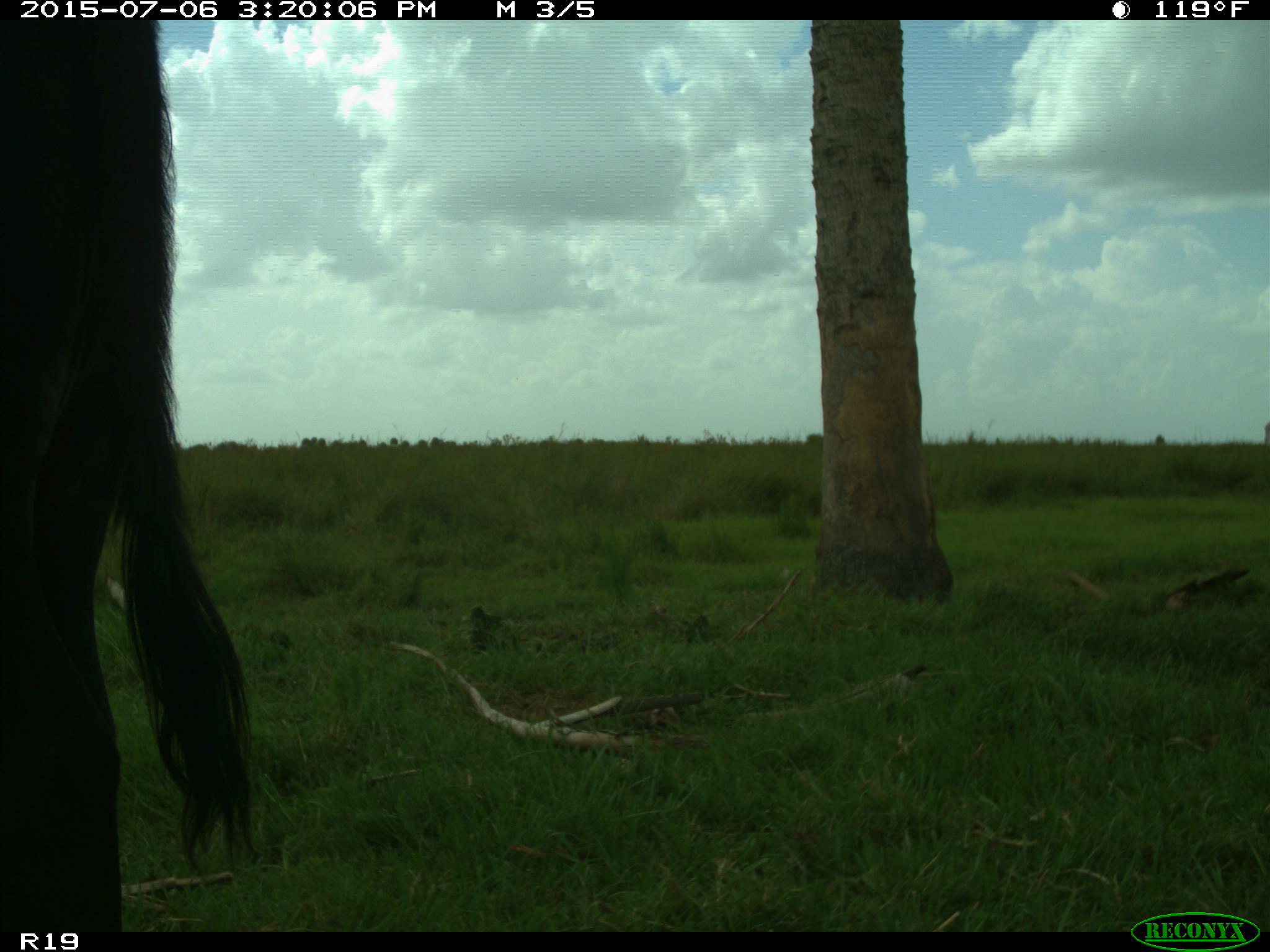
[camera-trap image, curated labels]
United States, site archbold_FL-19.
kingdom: Animalia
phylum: Chordata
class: Mammalia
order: Artiodactyla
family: Bovidae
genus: Bos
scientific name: Bos taurus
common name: domestic cow